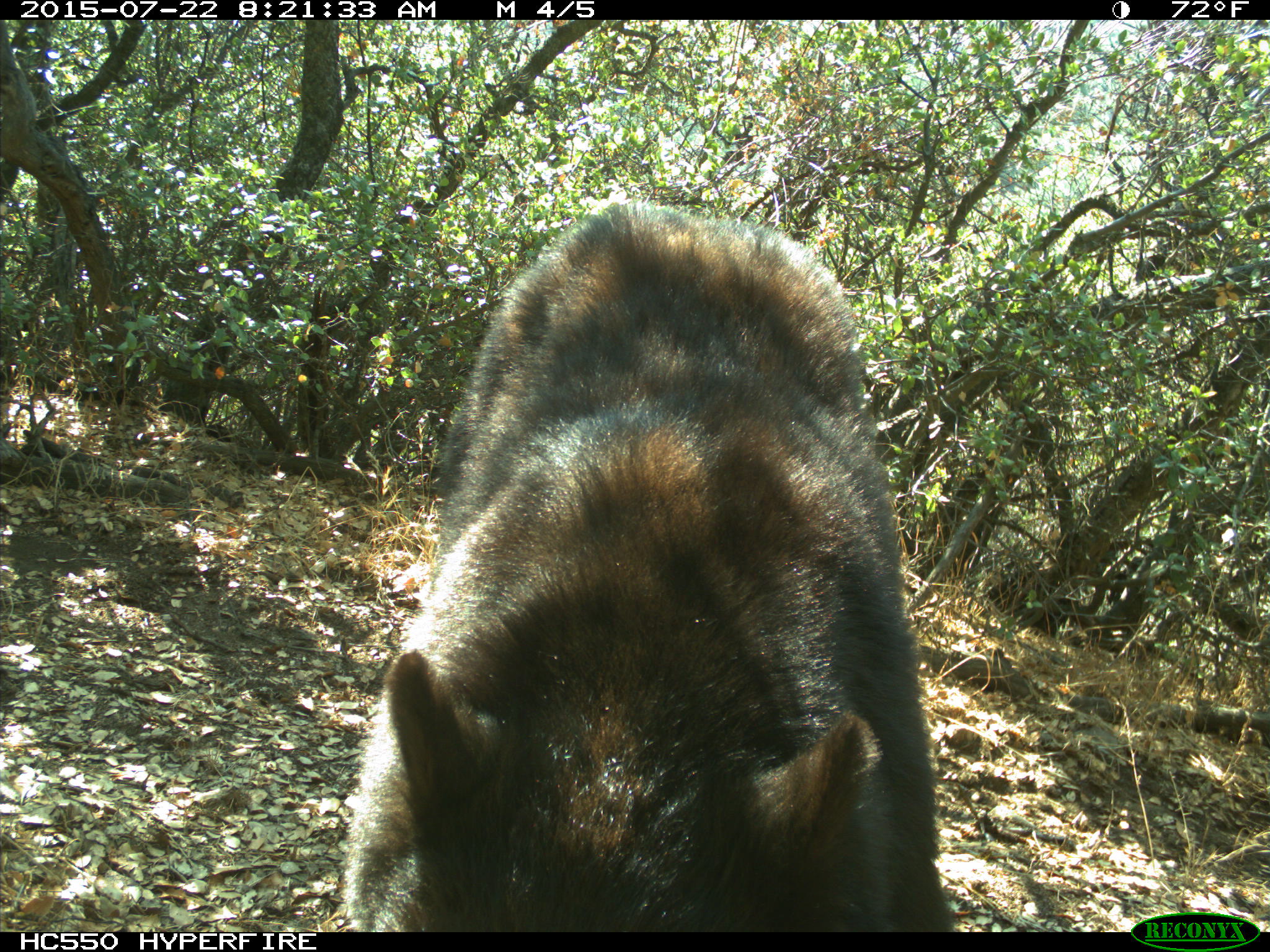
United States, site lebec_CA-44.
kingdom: Animalia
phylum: Chordata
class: Mammalia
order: Carnivora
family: Ursidae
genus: Ursus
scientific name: Ursus americanus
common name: american black bear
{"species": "Ursus americanus (american black bear)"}